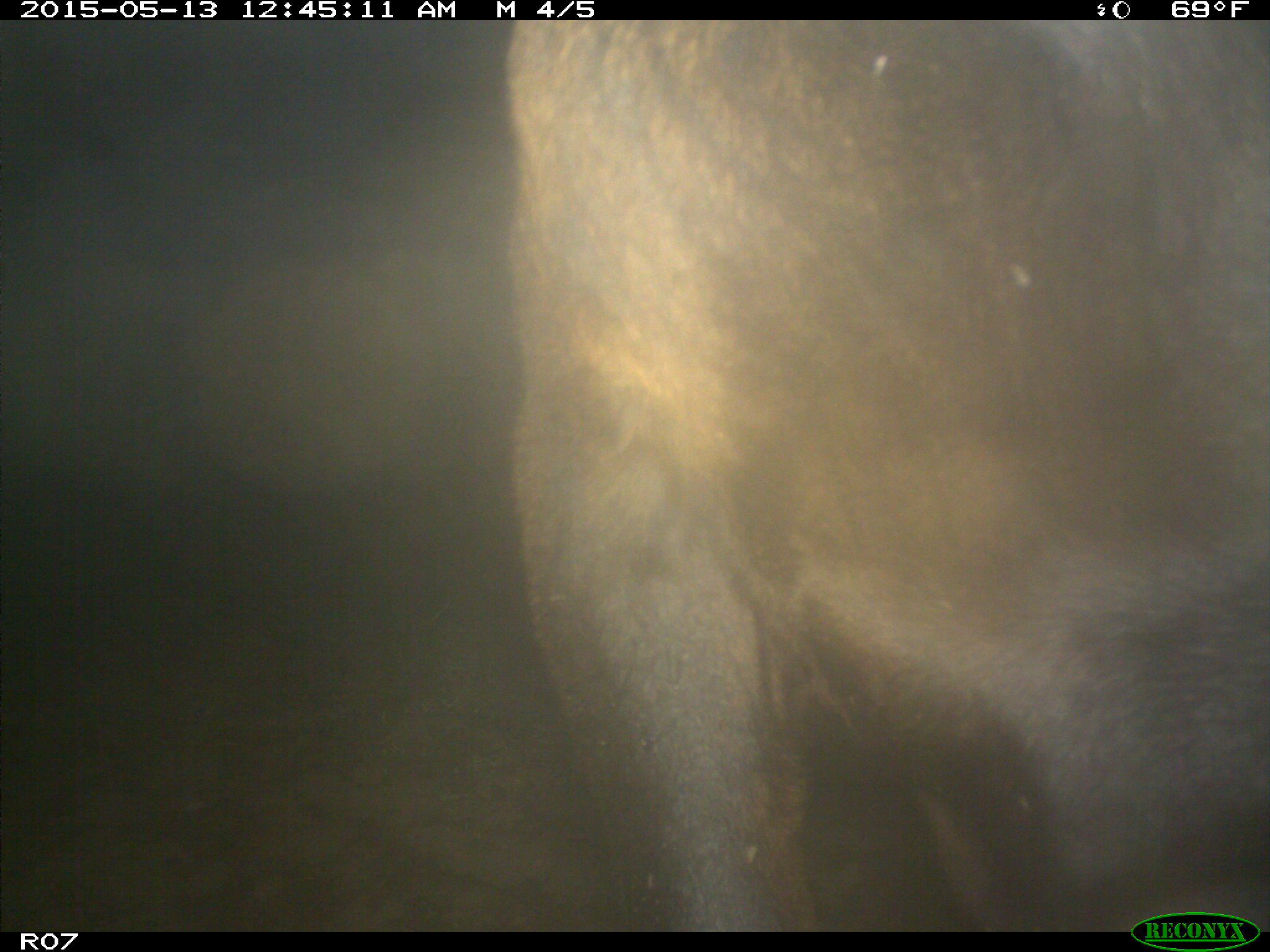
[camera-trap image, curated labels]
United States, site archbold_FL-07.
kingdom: Animalia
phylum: Chordata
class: Mammalia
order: Artiodactyla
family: Bovidae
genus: Bos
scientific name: Bos taurus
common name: domestic cow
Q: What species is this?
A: Bos taurus (domestic cow).